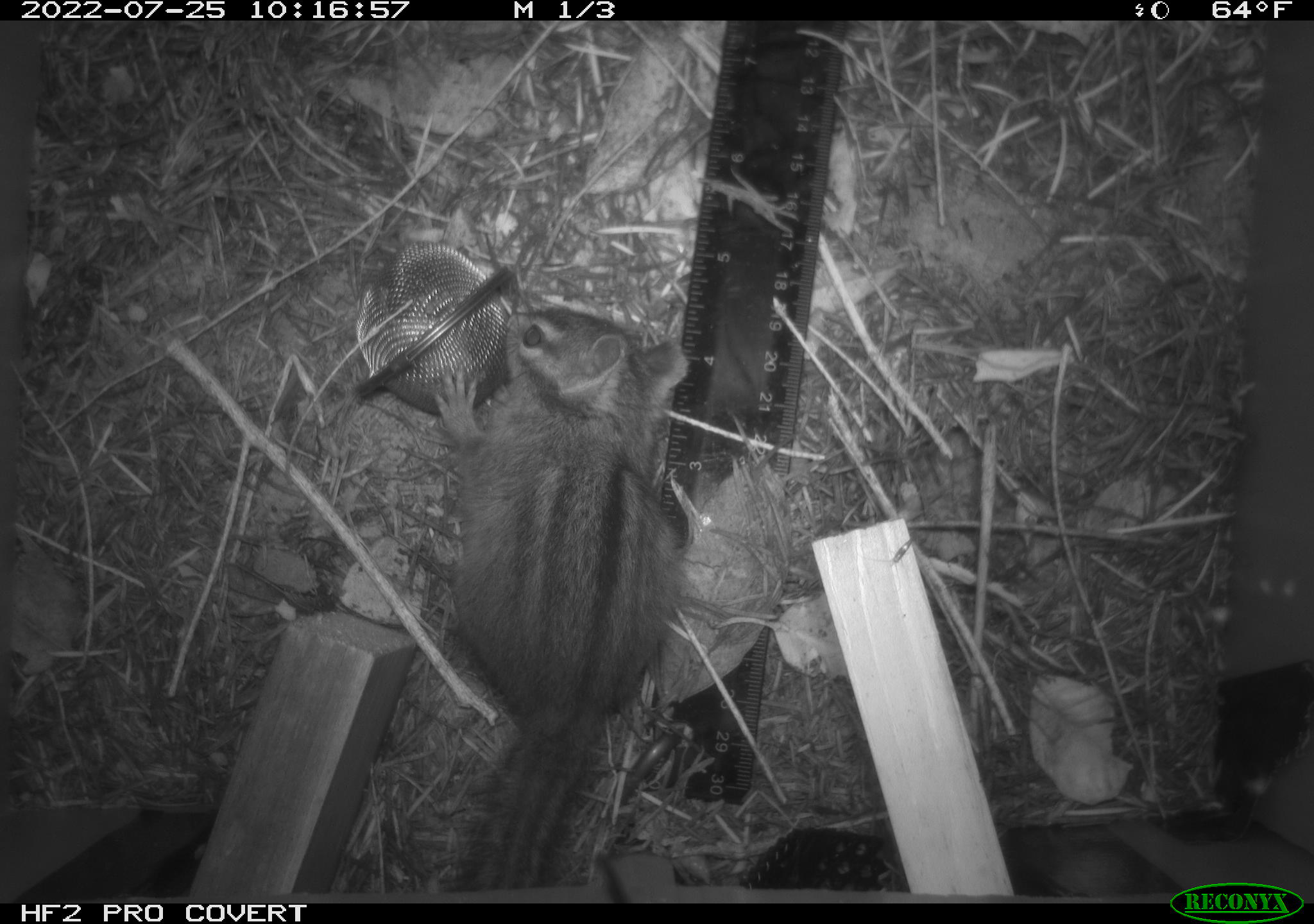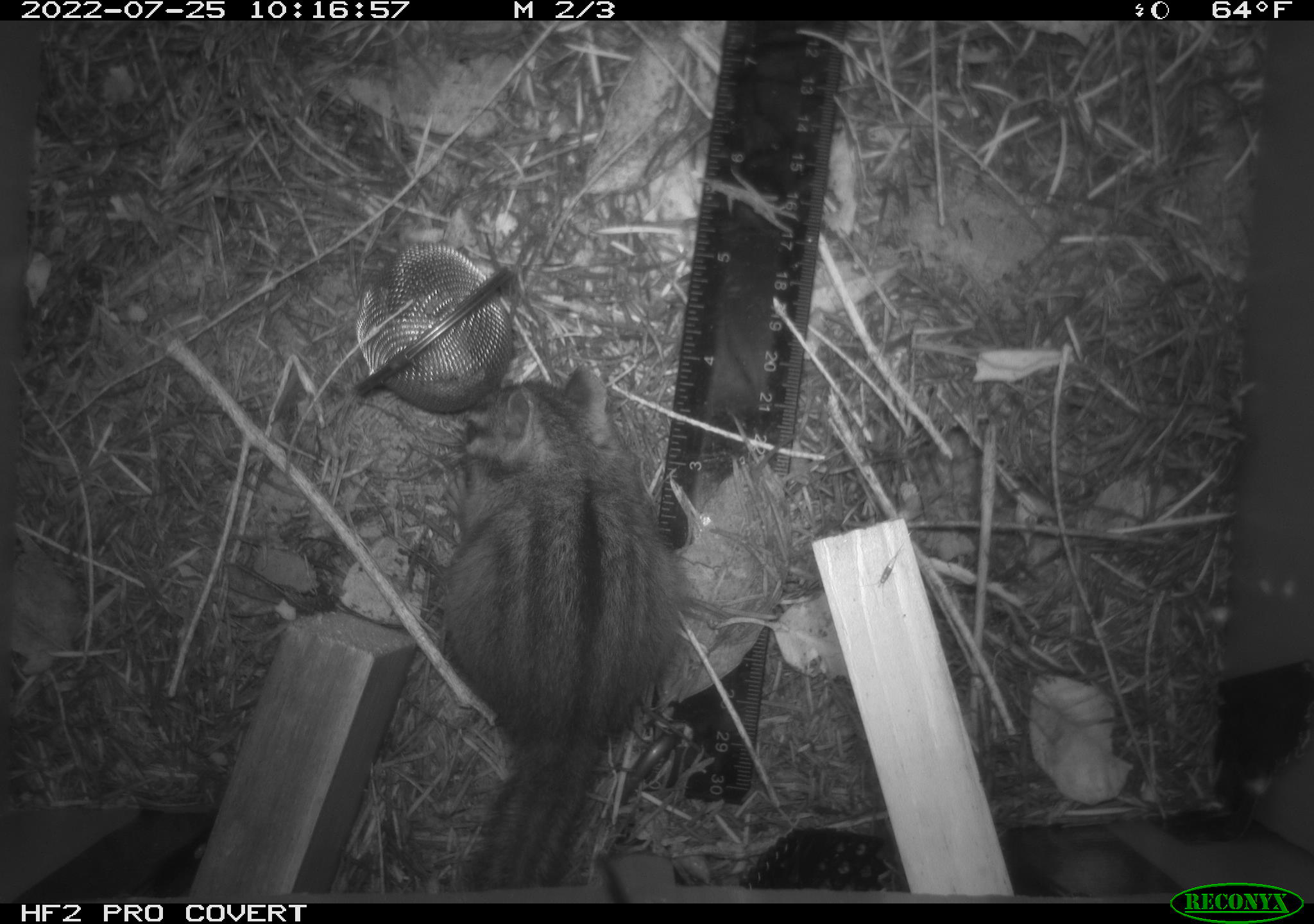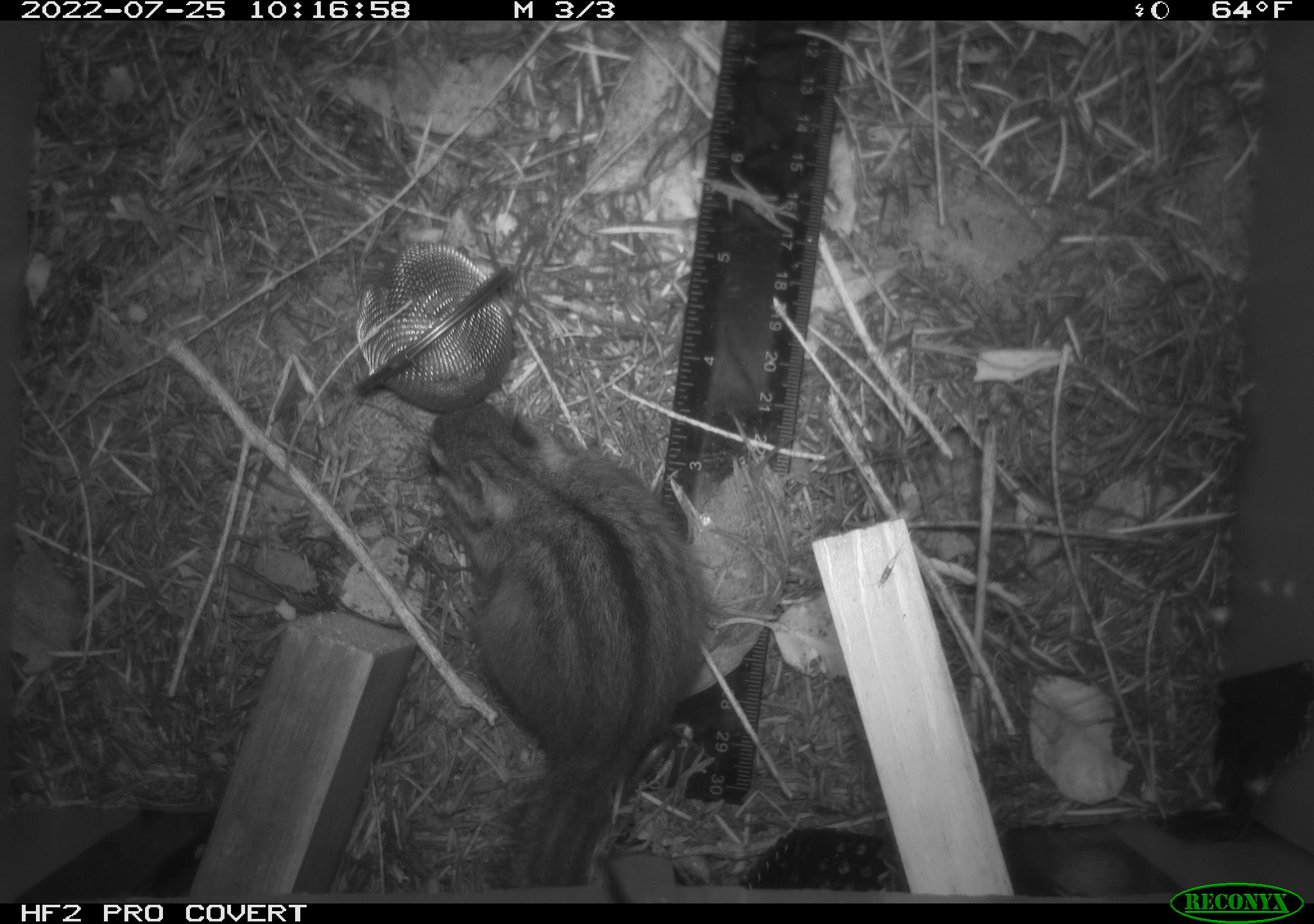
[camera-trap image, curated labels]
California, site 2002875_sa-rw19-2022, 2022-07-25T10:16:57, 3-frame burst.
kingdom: Animalia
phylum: Chordata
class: Mammalia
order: Rodentia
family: Sciuridae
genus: Neotamias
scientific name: Neotamias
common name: western chipmunks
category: neotamias species